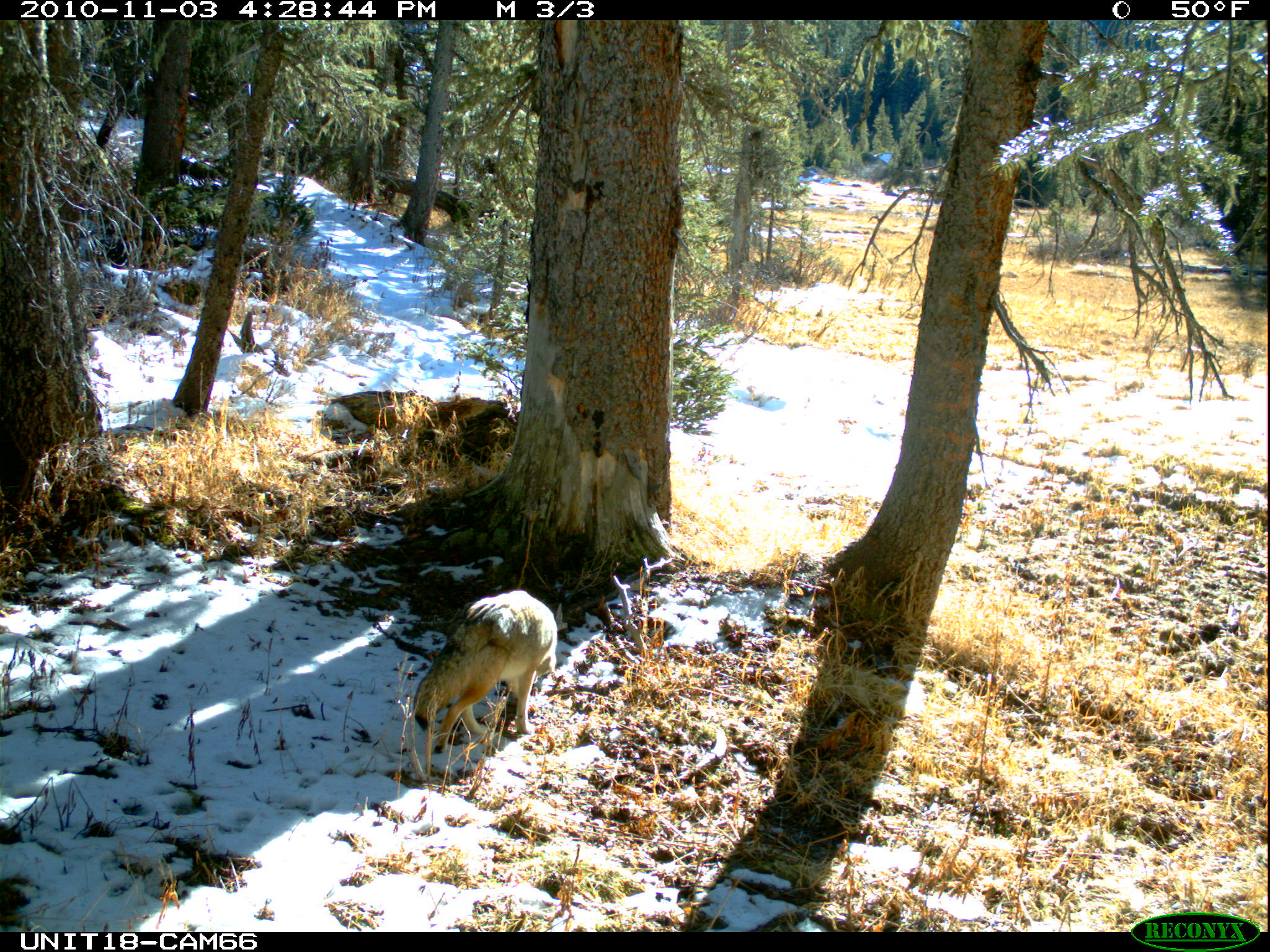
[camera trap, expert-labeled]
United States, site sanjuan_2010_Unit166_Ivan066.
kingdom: Animalia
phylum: Chordata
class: Mammalia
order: Carnivora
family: Canidae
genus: Canis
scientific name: Canis latrans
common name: coyote